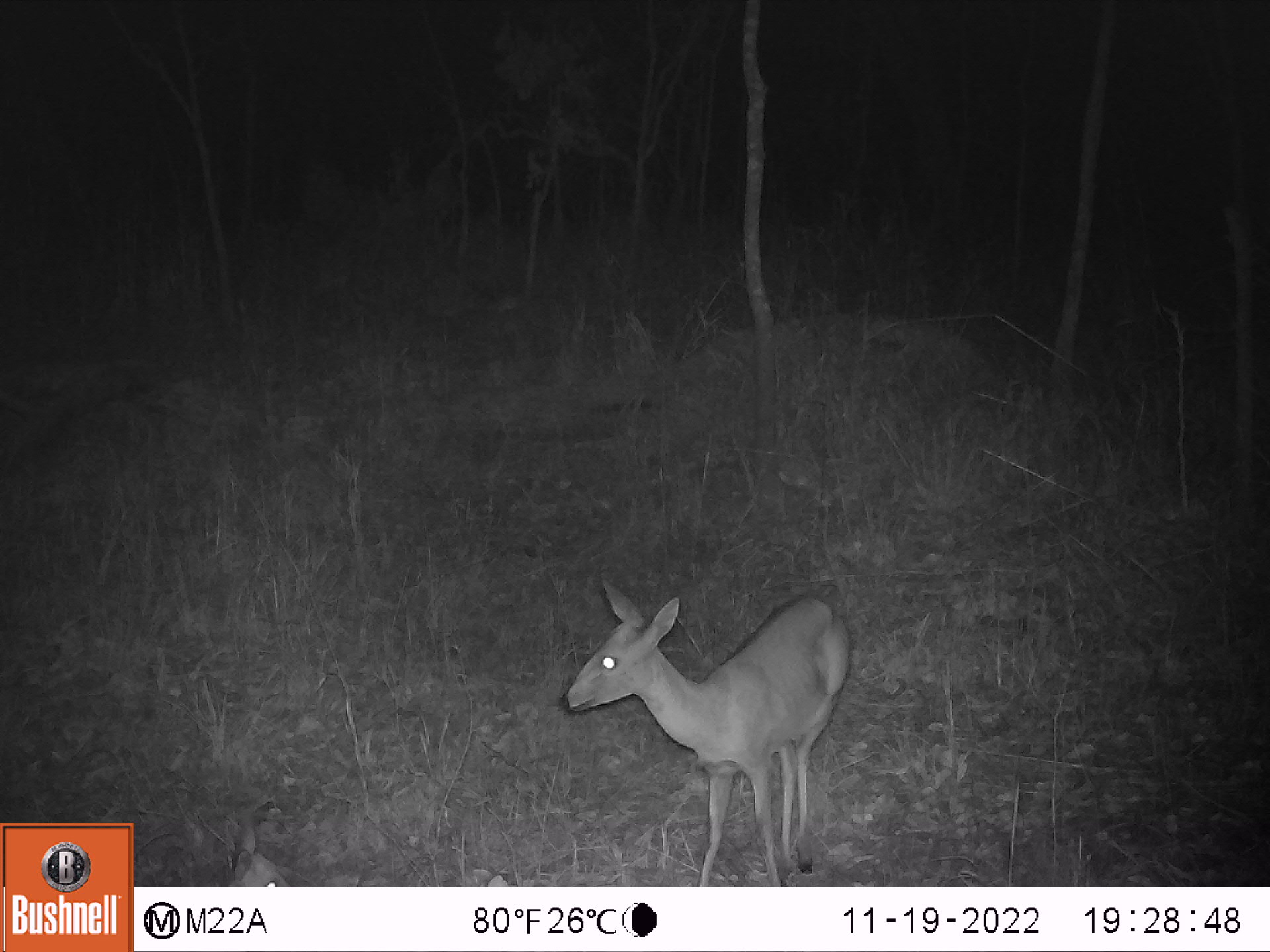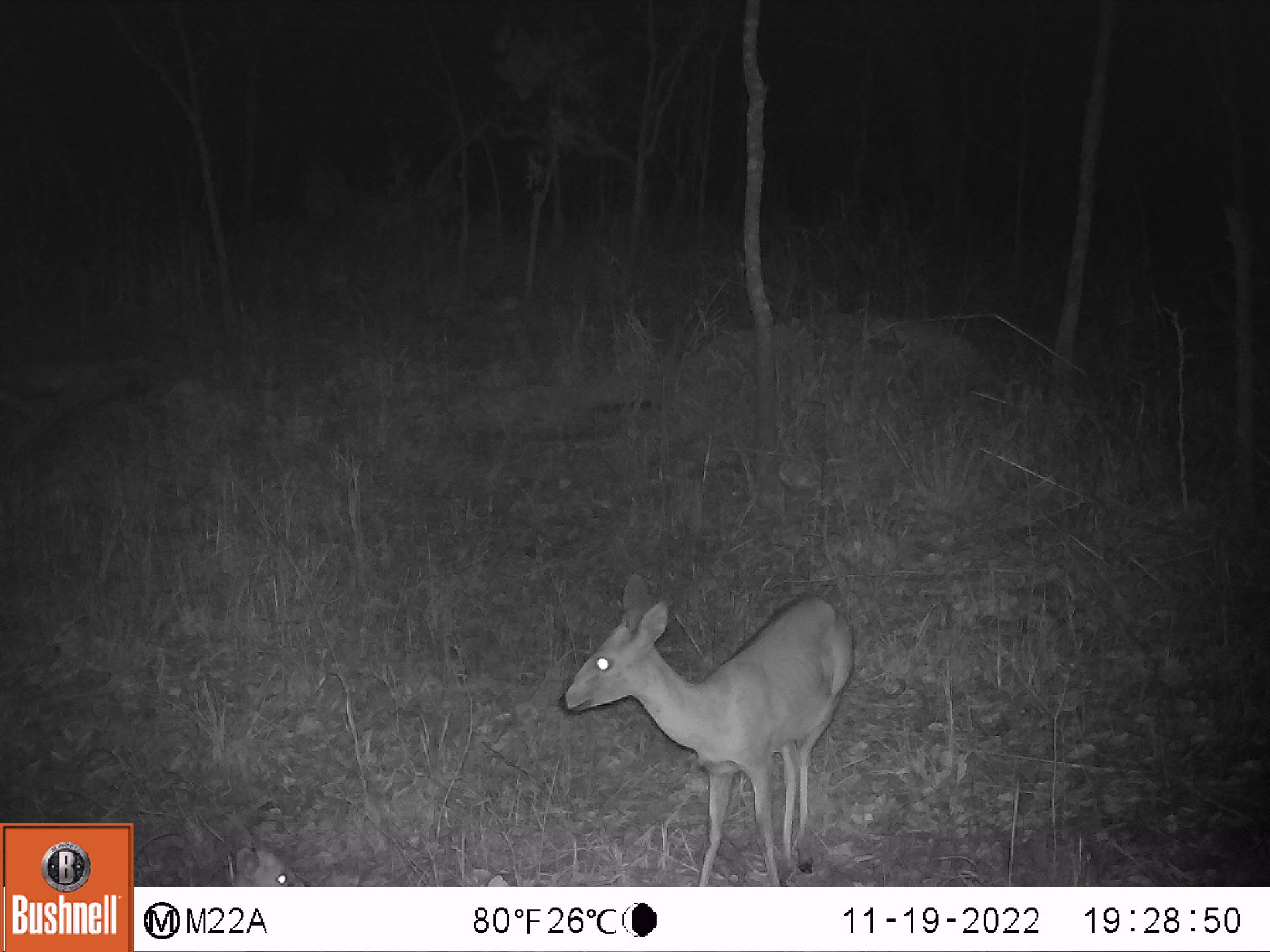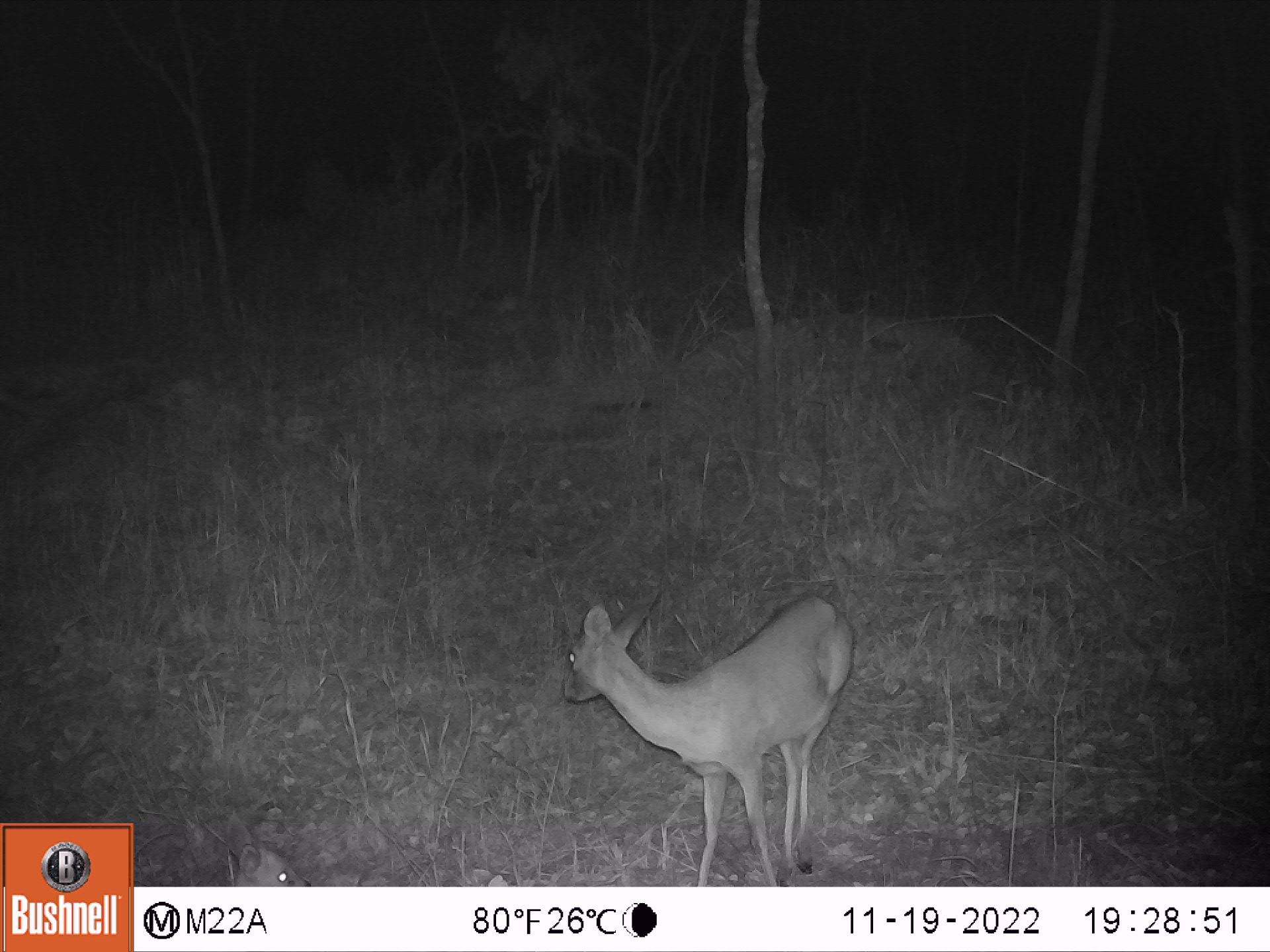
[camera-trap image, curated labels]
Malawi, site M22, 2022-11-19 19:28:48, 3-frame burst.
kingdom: Animalia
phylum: Chordata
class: Mammalia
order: Artiodactyla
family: Bovidae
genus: Sylvicapra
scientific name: Sylvicapra grimmia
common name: common duiker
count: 1